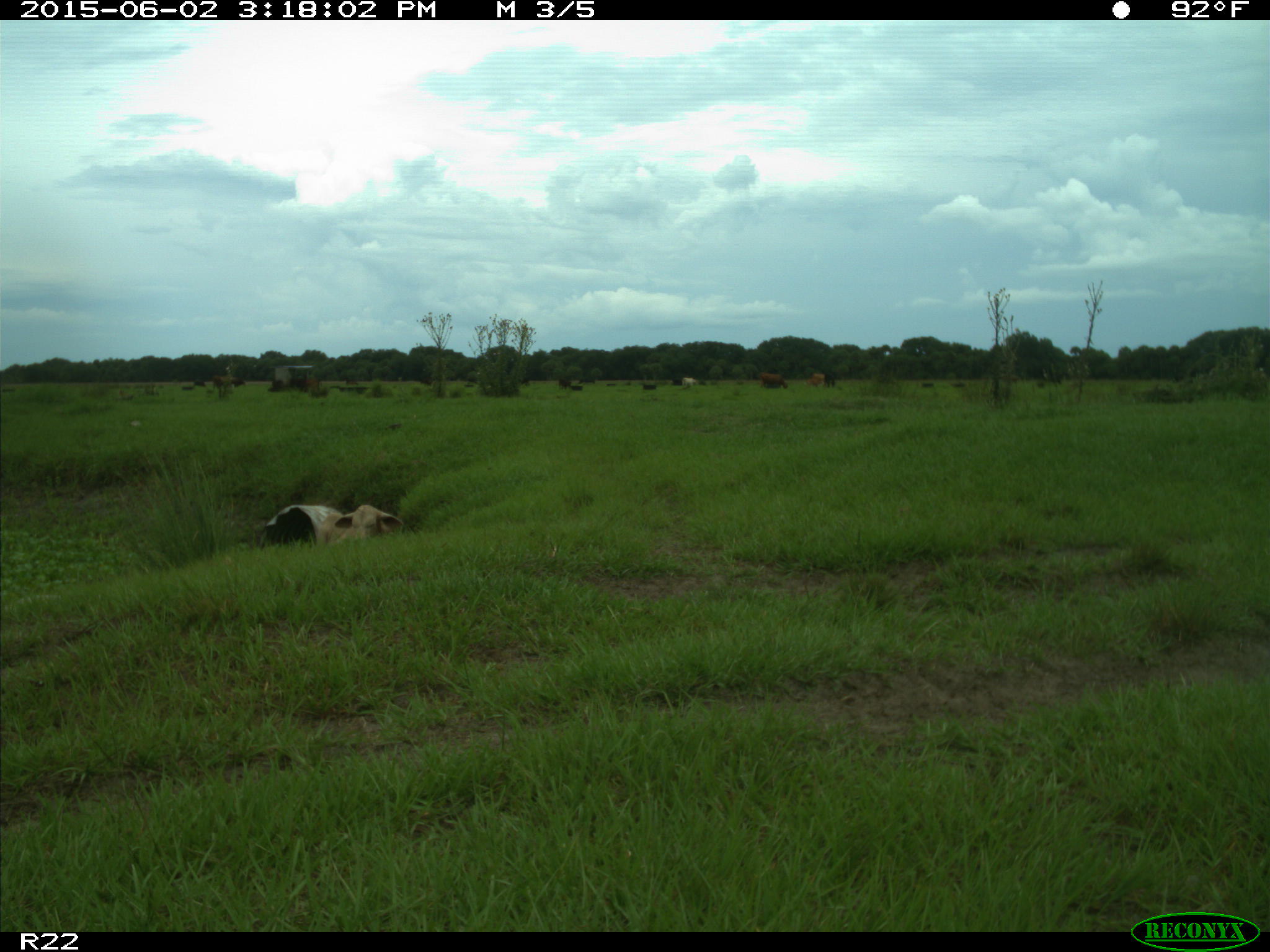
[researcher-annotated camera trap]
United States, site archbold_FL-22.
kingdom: Animalia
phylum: Chordata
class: Mammalia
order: Artiodactyla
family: Bovidae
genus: Bos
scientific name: Bos taurus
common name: domestic cow